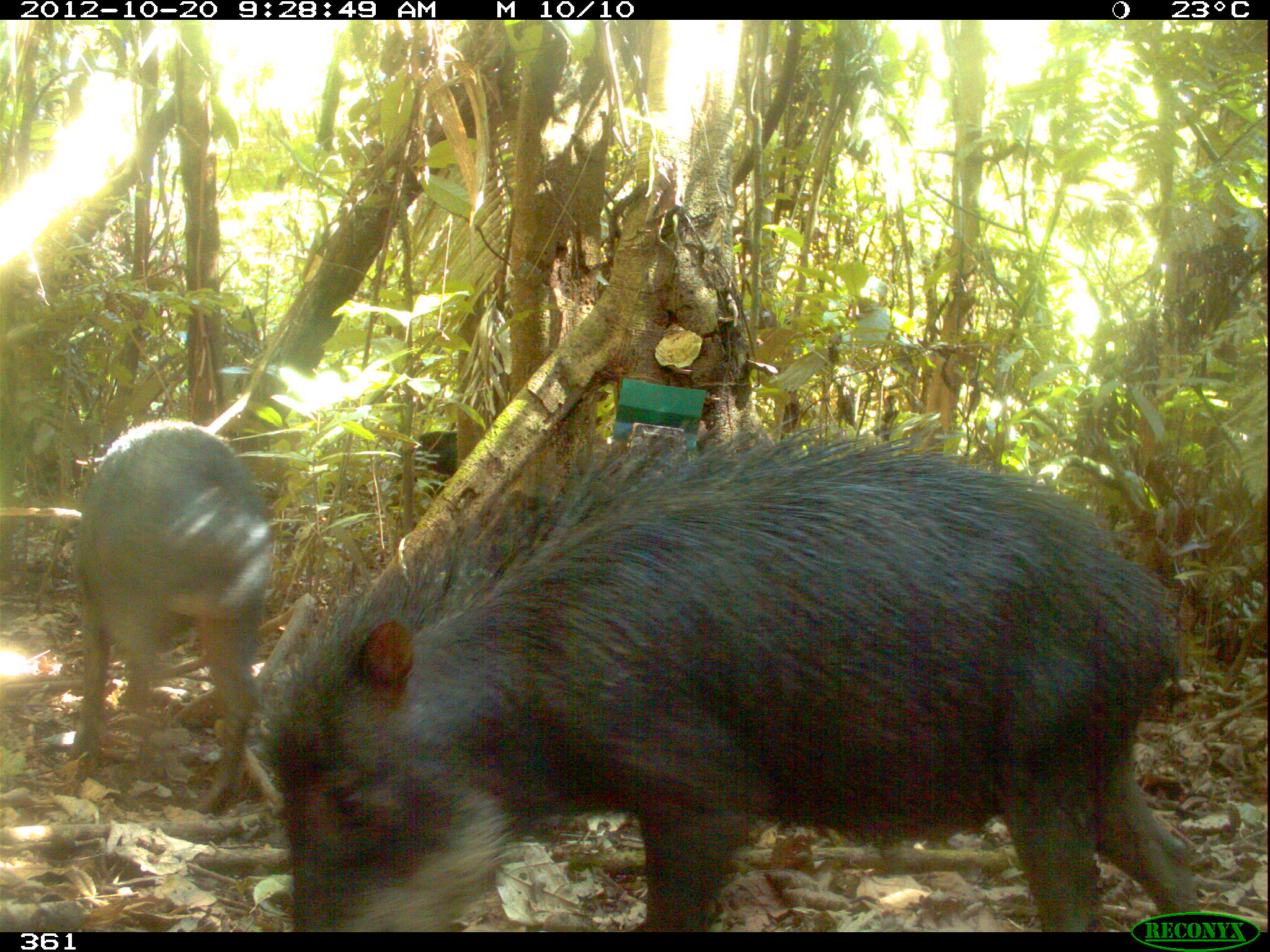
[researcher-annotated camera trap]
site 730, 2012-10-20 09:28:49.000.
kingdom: Animalia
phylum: Chordata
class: Mammalia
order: Artiodactyla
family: Tayassuidae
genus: Tayassu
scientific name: Tayassu pecari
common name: white-lipped peccary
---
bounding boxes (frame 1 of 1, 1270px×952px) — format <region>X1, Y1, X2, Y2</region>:
tayassu pecari: <region>261, 421, 1204, 932</region>; <region>68, 415, 274, 816</region>; <region>393, 427, 460, 506</region>